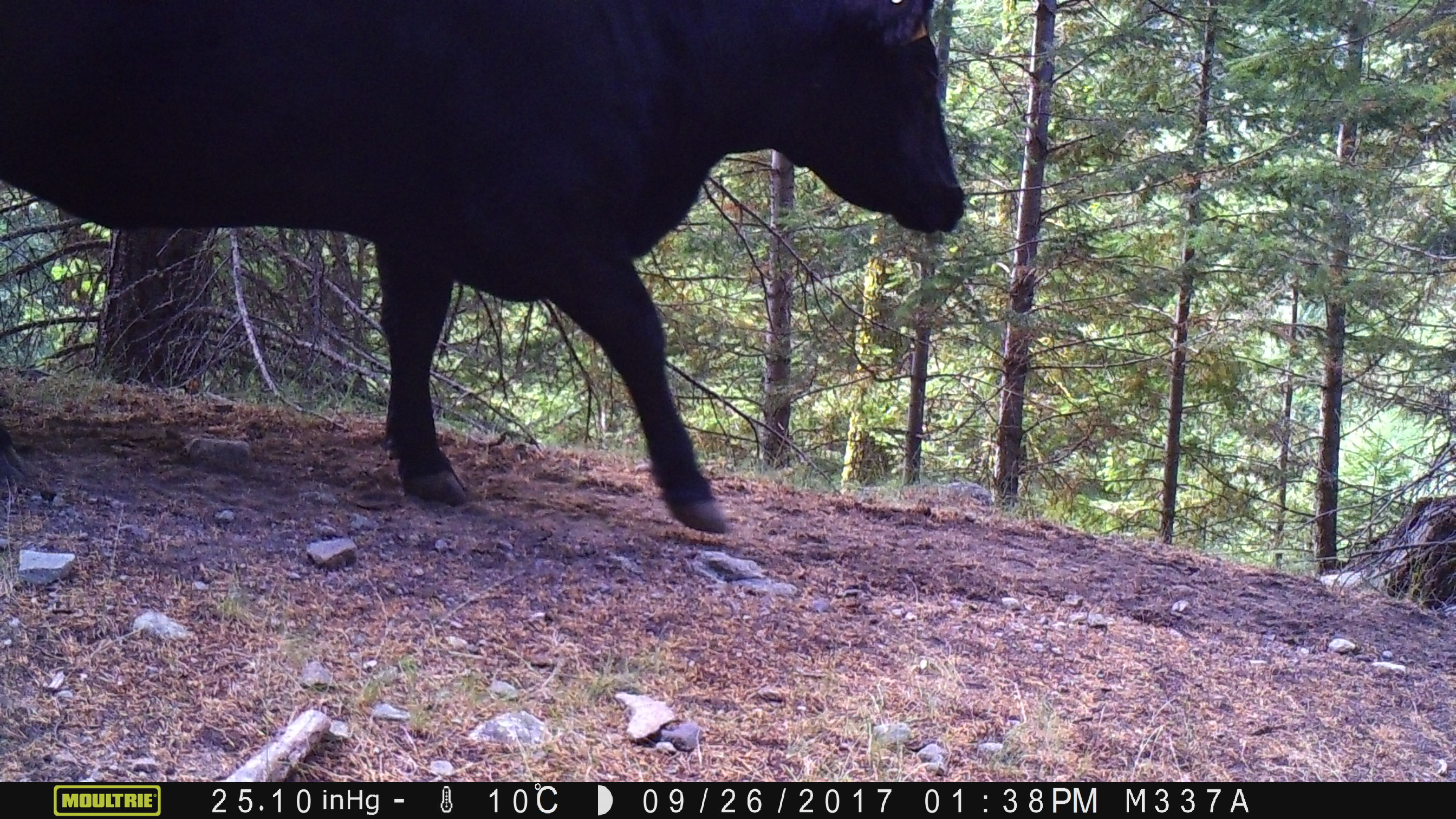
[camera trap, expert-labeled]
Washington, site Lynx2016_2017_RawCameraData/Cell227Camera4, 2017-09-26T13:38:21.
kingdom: Animalia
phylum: Chordata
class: Mammalia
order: Artiodactyla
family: Bovidae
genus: Bos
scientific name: Bos taurus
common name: domestic cattle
Domestic cattle (Bos taurus). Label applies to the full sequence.